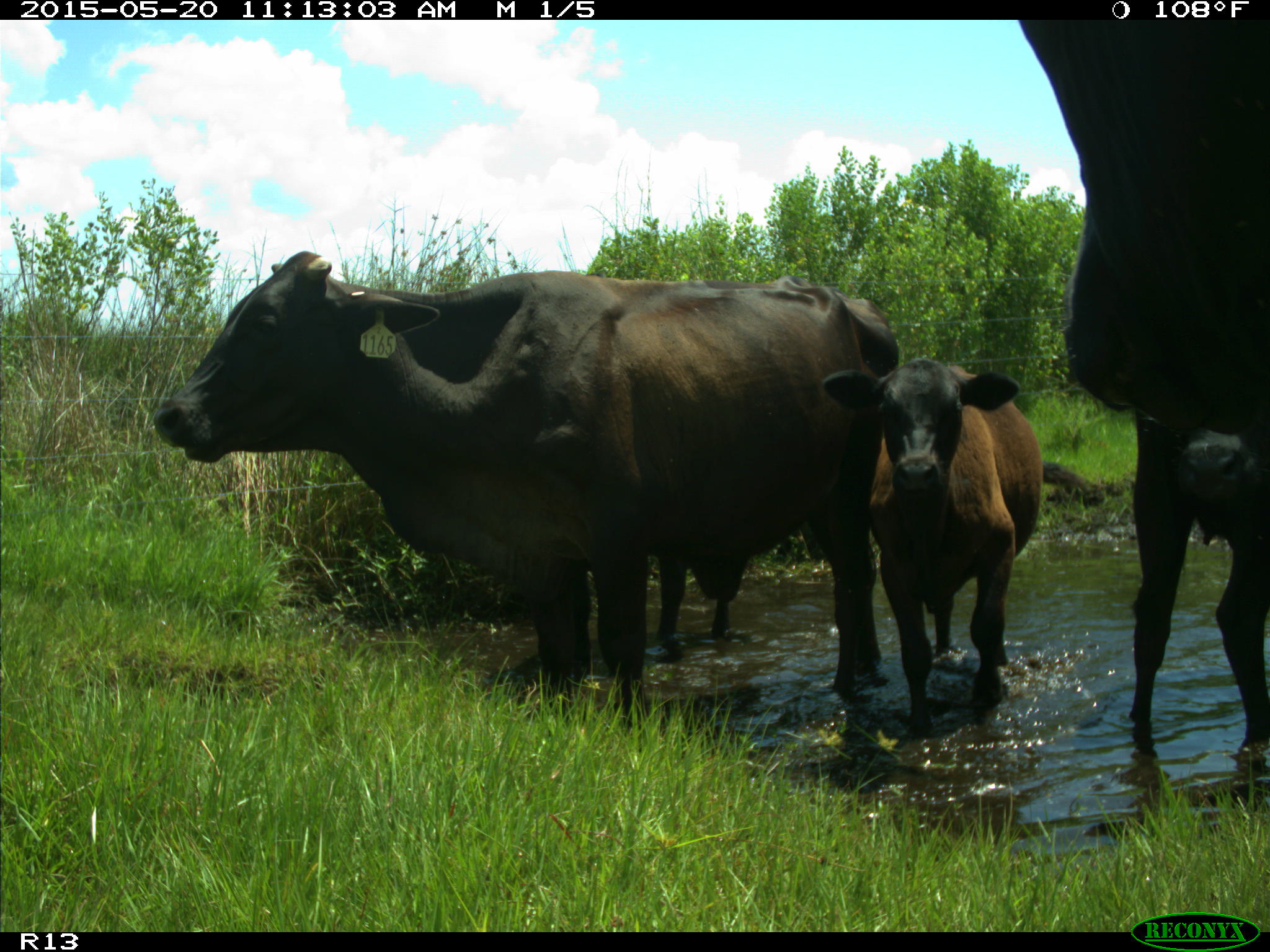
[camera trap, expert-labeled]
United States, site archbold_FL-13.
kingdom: Animalia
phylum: Chordata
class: Mammalia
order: Artiodactyla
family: Bovidae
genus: Bos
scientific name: Bos taurus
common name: domestic cow